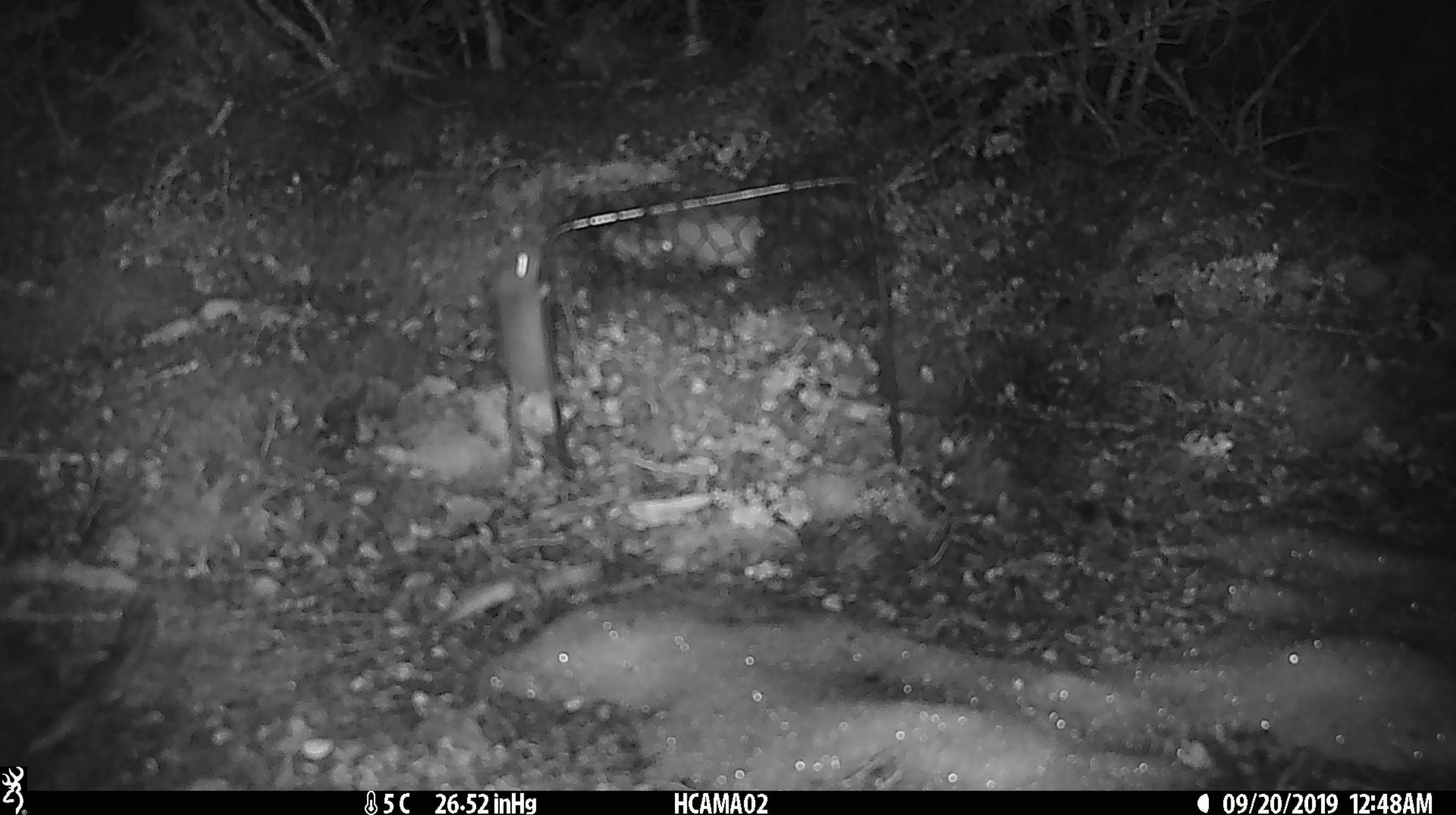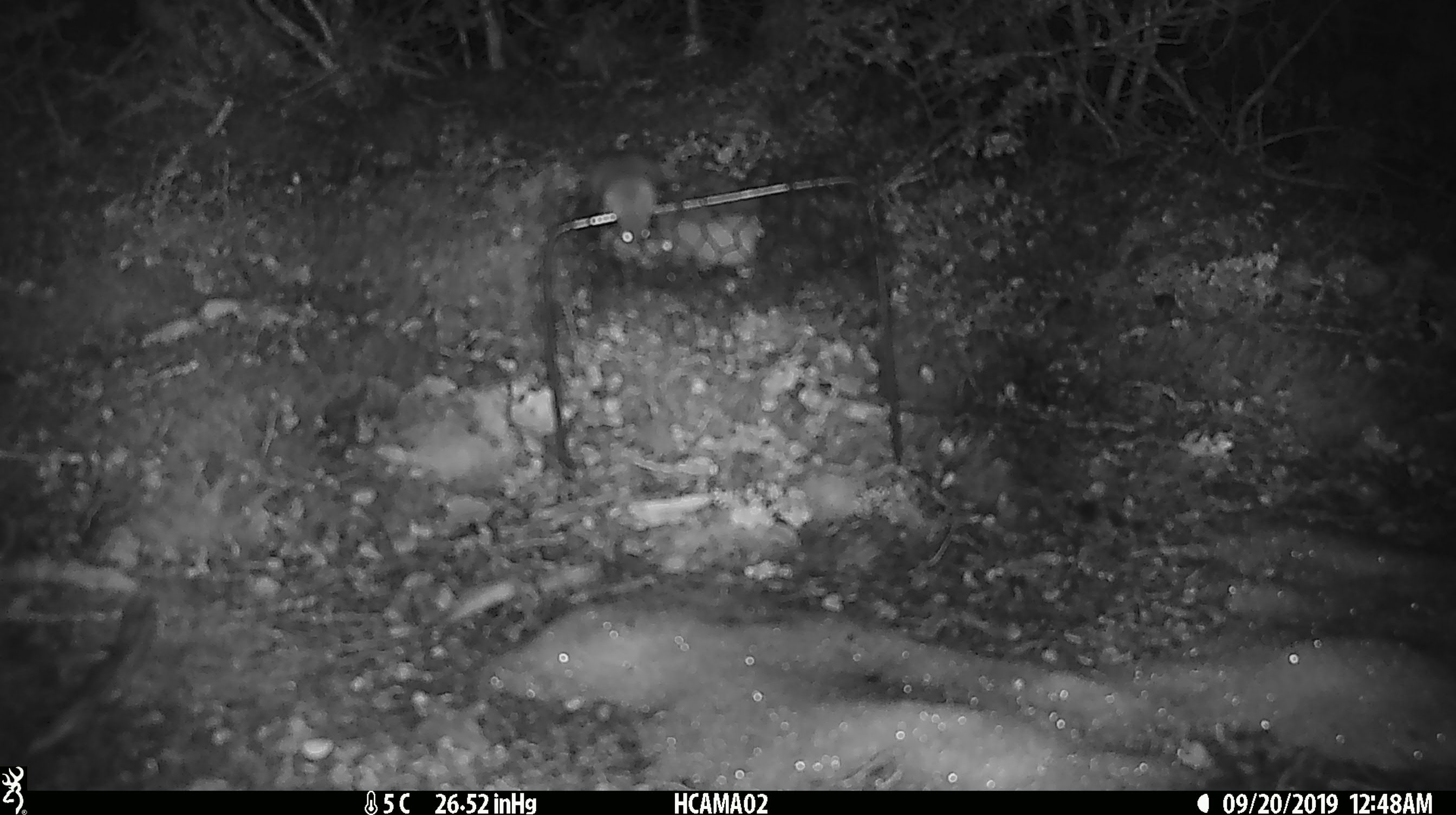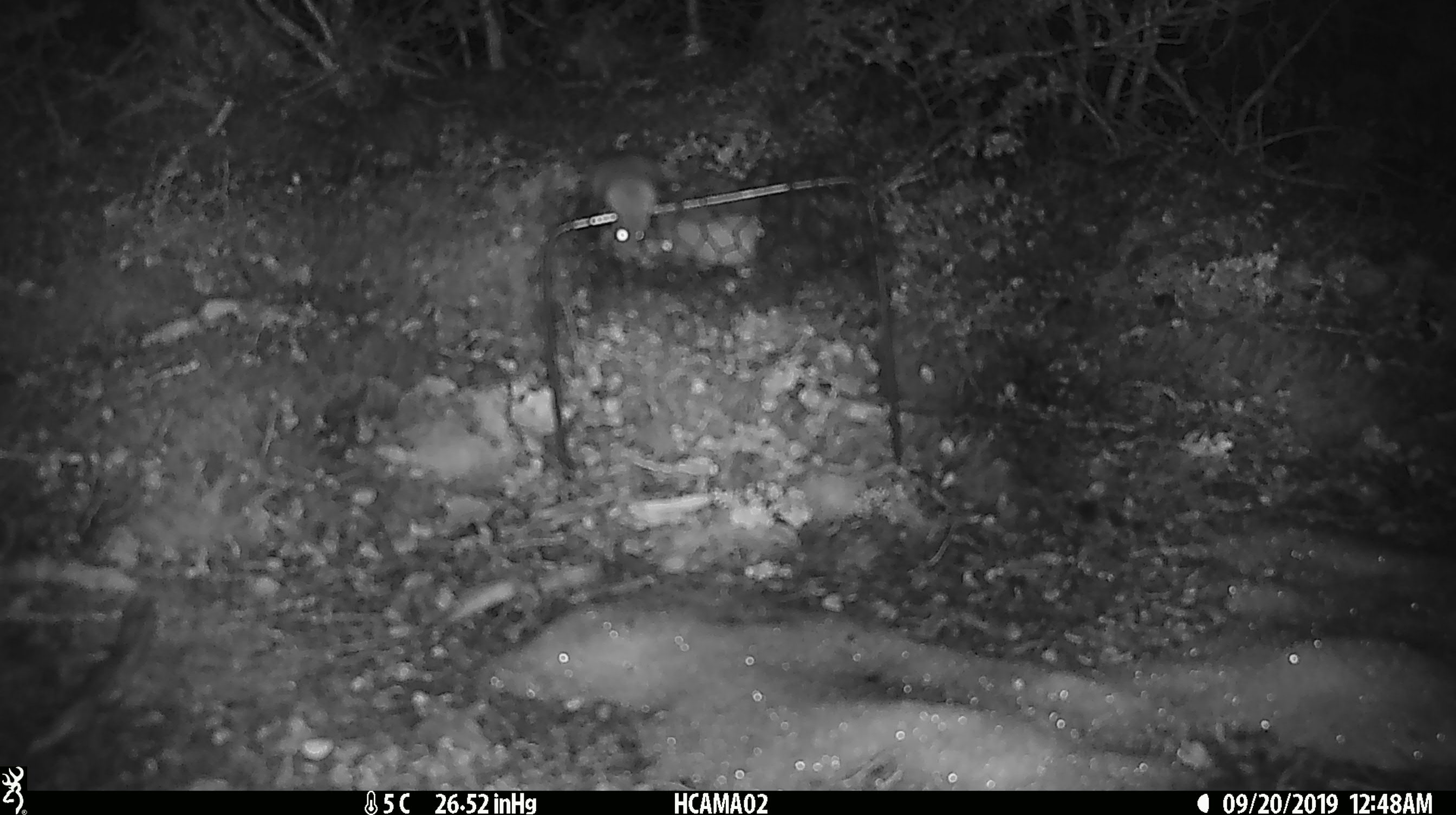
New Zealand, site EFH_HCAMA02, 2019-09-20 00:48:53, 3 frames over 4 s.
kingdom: Animalia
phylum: Chordata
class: Mammalia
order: Rodentia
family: Muridae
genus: Mus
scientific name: Mus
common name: mouse